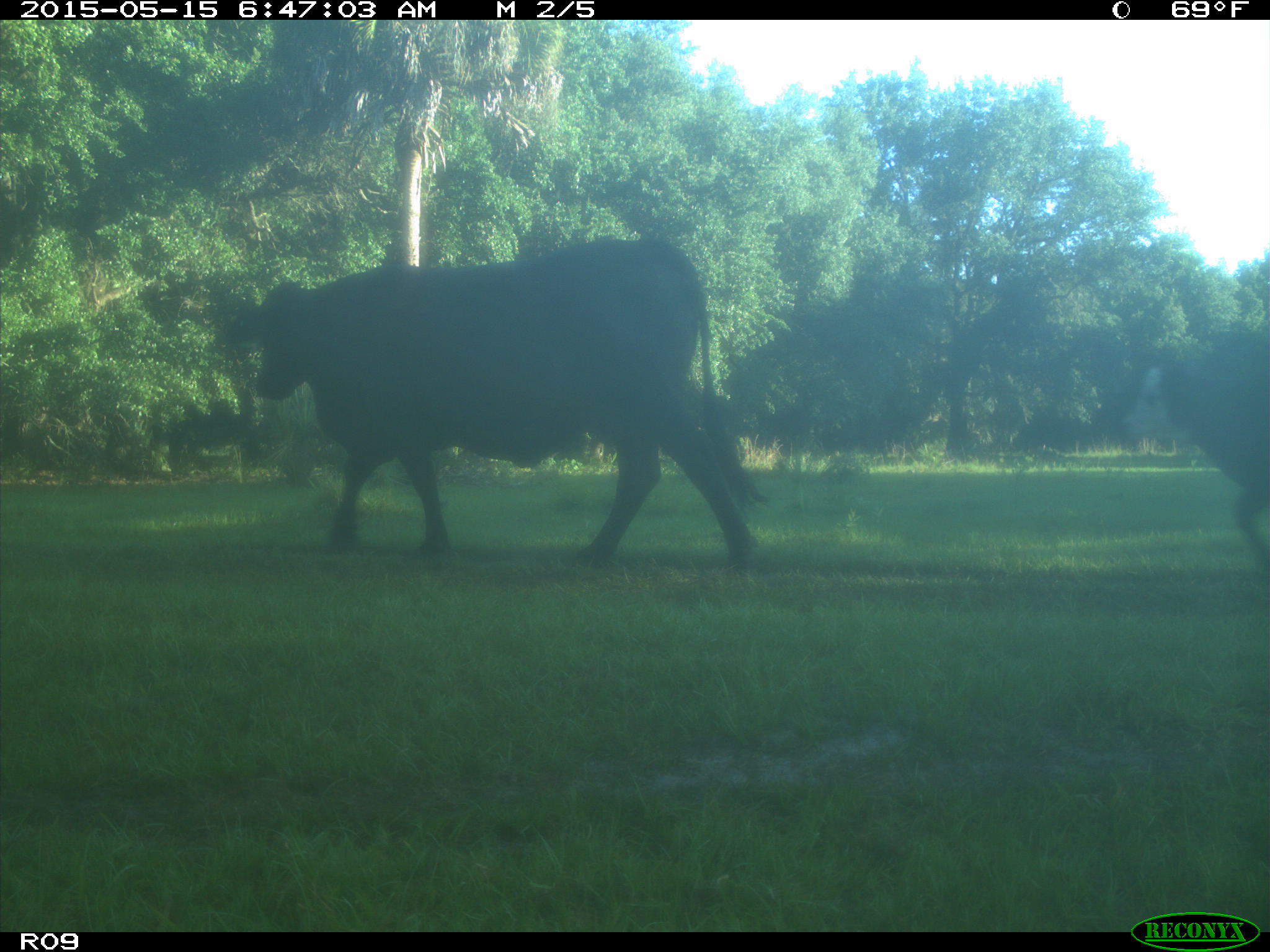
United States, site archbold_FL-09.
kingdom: Animalia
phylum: Chordata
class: Mammalia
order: Artiodactyla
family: Bovidae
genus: Bos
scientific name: Bos taurus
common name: domestic cow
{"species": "Bos taurus (domestic cow)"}